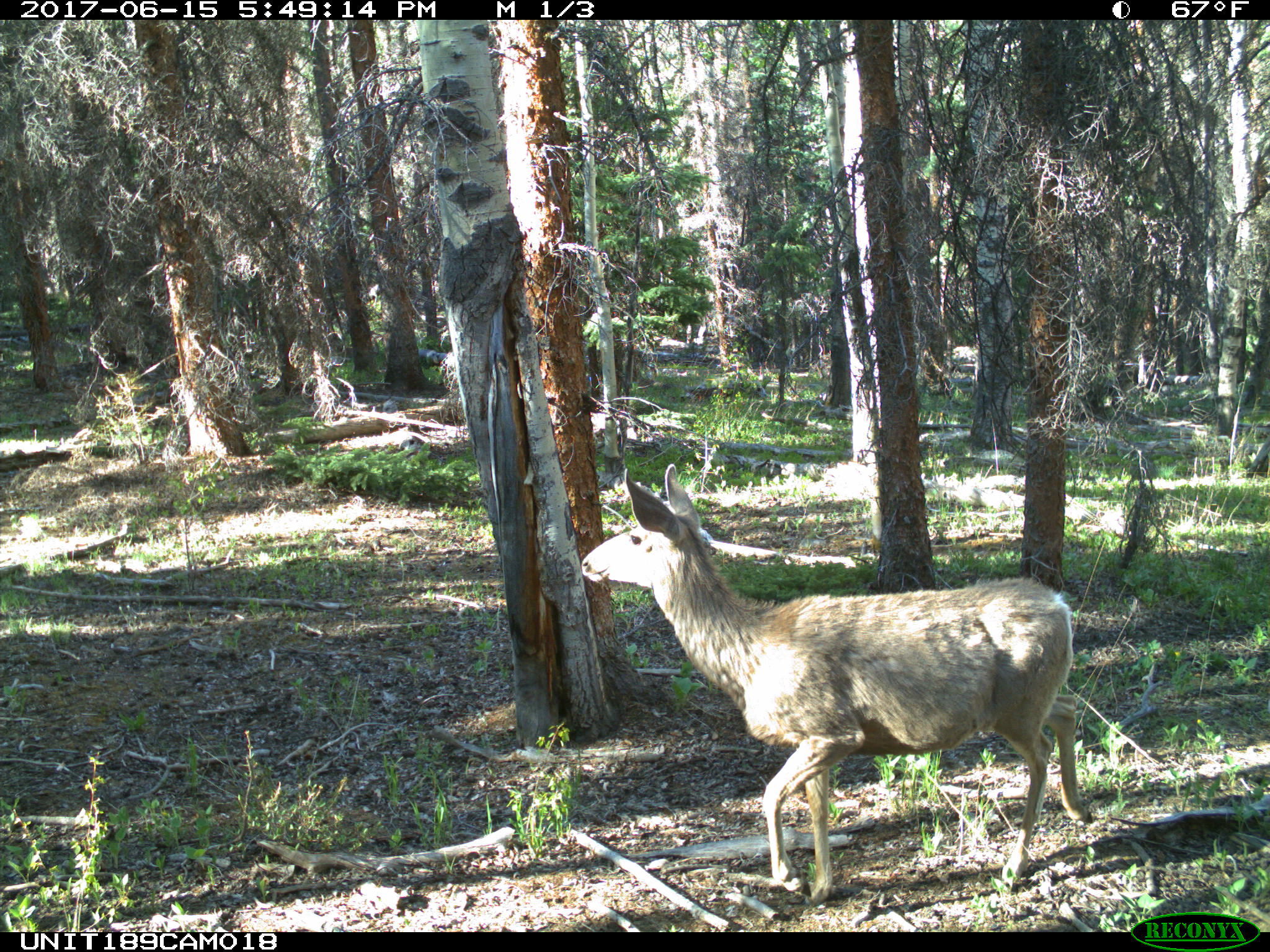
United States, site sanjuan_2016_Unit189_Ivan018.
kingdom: Animalia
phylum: Chordata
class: Mammalia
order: Artiodactyla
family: Cervidae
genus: Odocoileus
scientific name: Odocoileus hemionus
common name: mule deer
Odocoileus hemionus (mule deer).